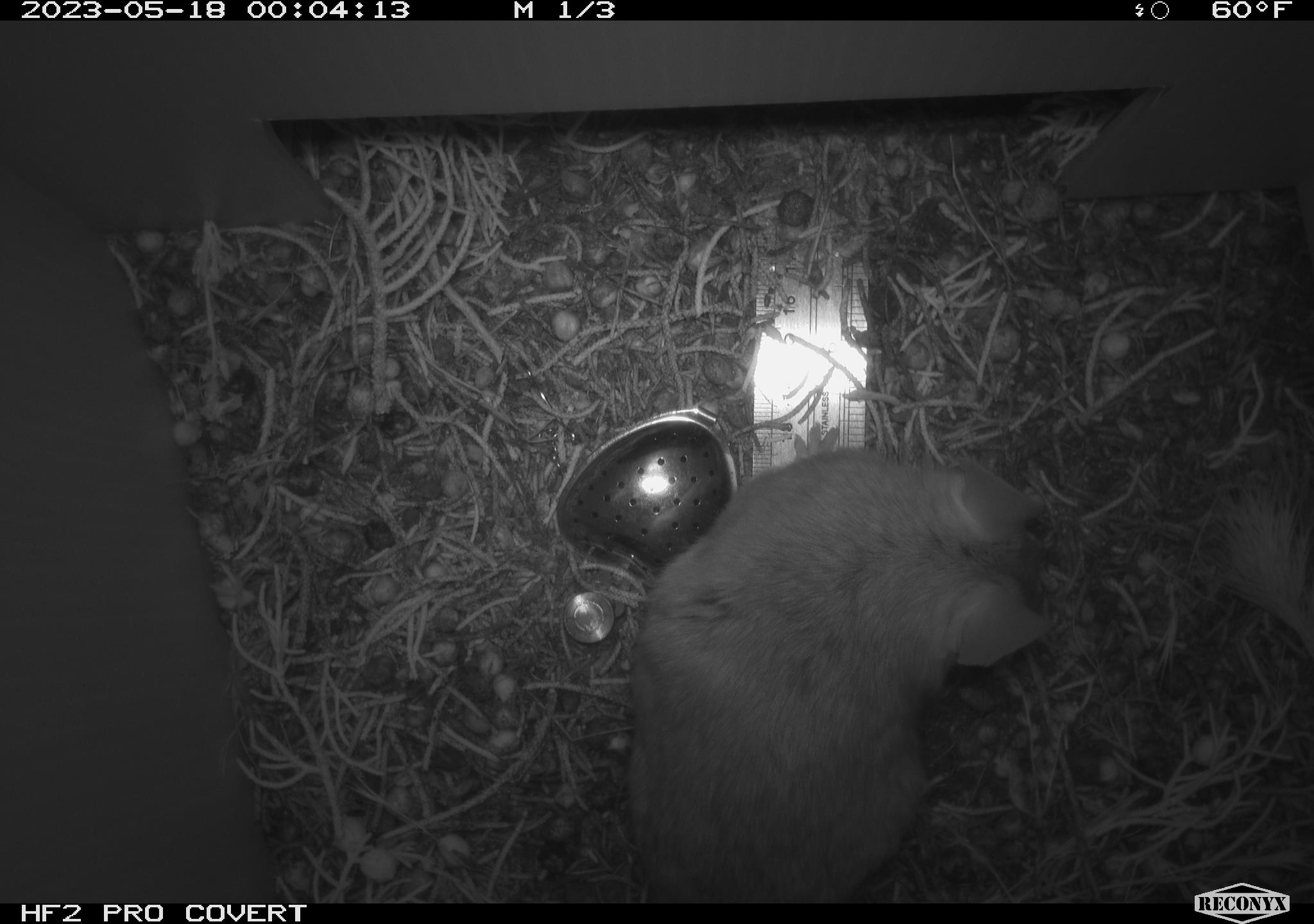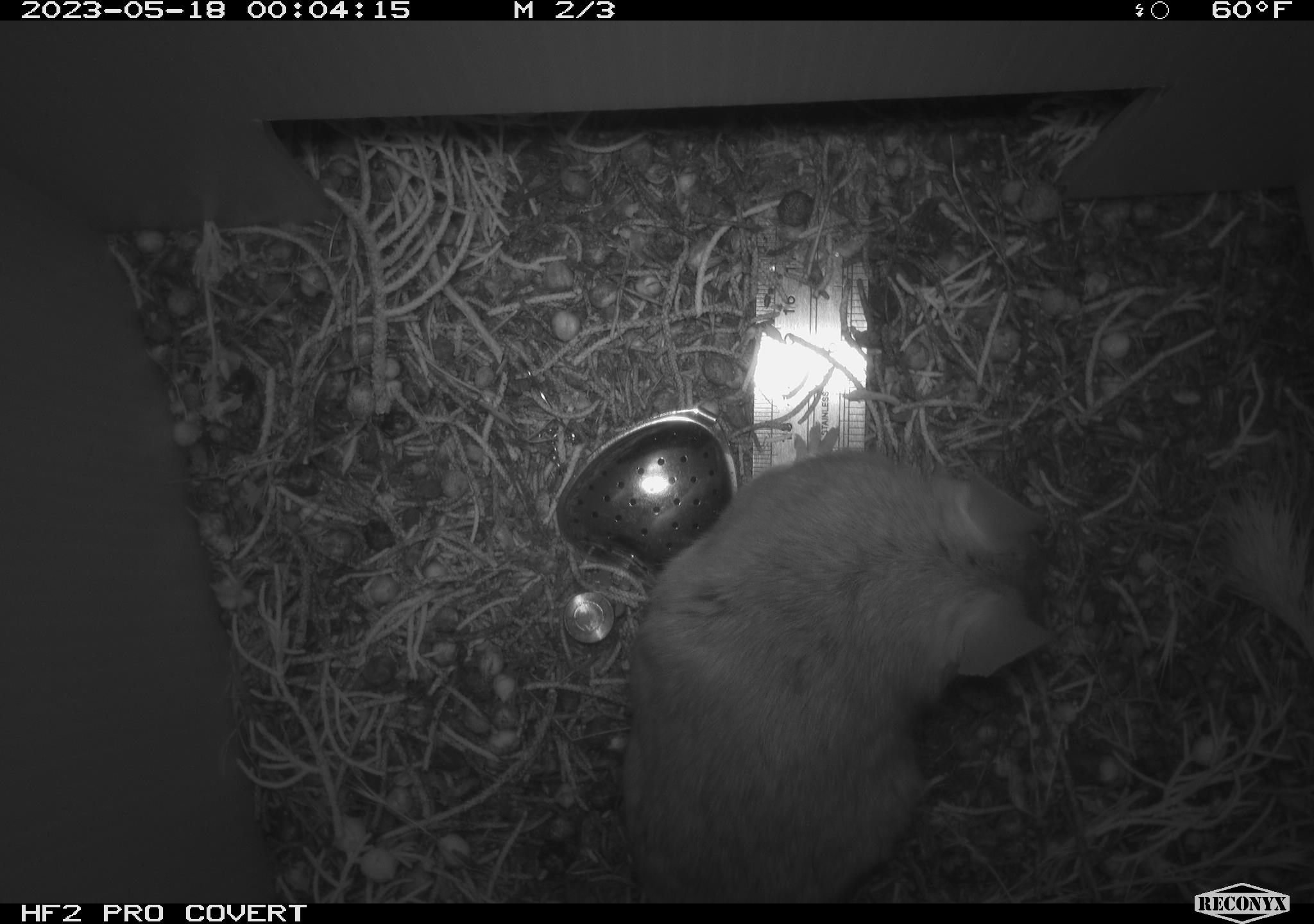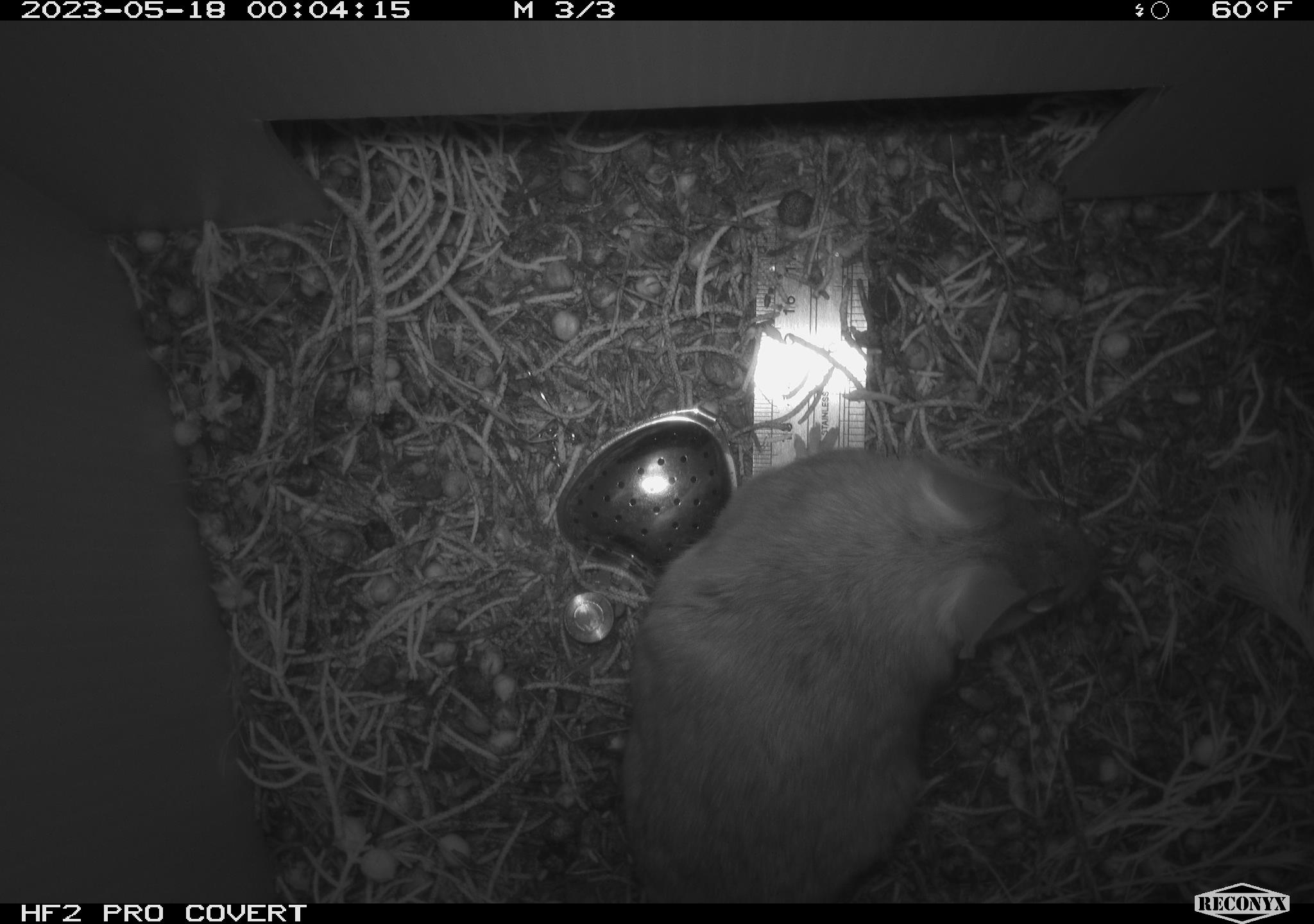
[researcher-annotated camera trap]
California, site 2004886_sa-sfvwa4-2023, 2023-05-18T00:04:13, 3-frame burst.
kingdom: Animalia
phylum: Chordata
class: Mammalia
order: Rodentia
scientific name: Rodentia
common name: mouse species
Mouse species (Rodentia).